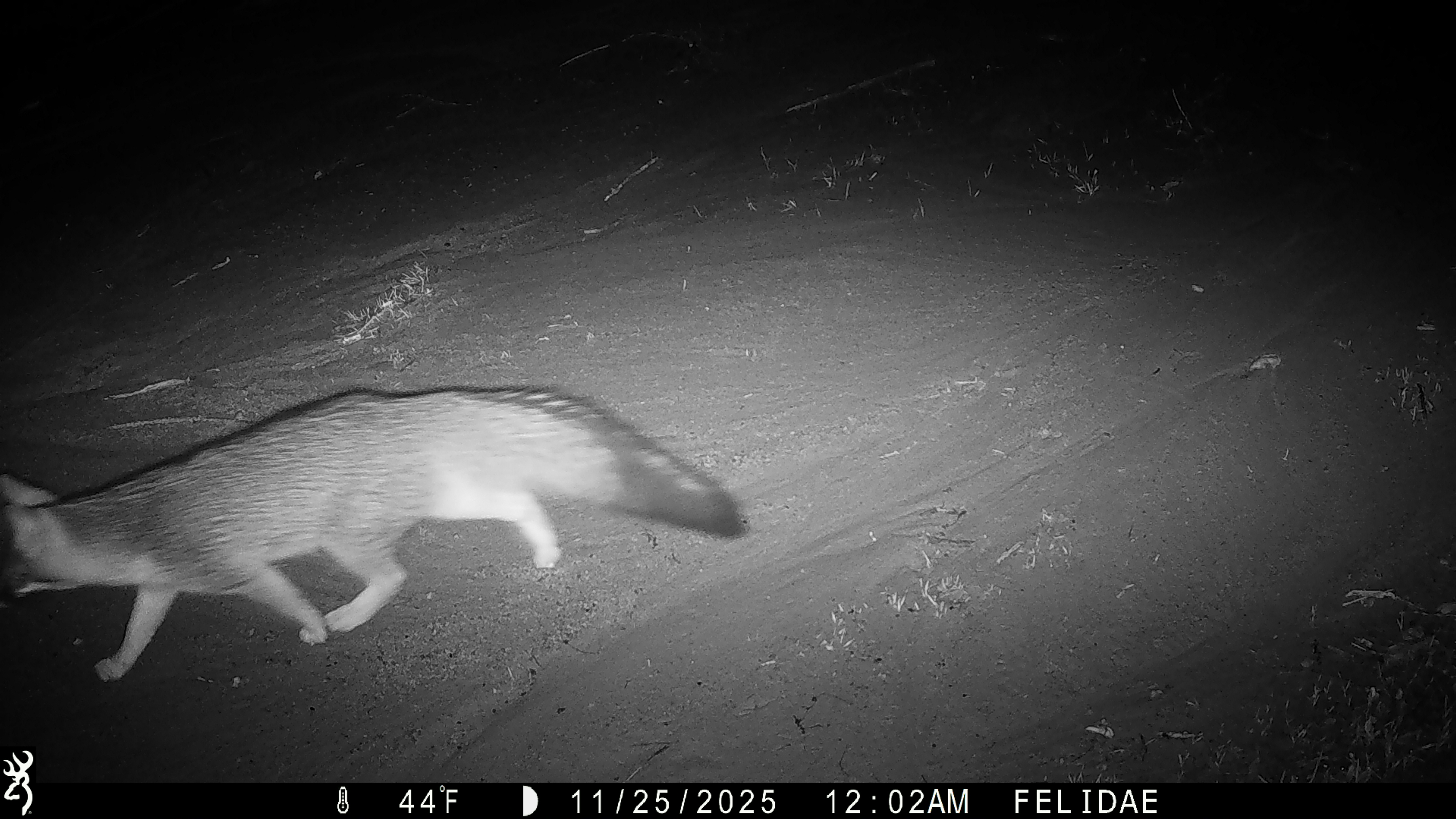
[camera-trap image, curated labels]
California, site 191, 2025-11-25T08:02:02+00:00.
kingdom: Animalia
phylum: Chordata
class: Mammalia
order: Carnivora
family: Canidae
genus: Urocyon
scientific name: Urocyon cinereoargenteus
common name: gray fox